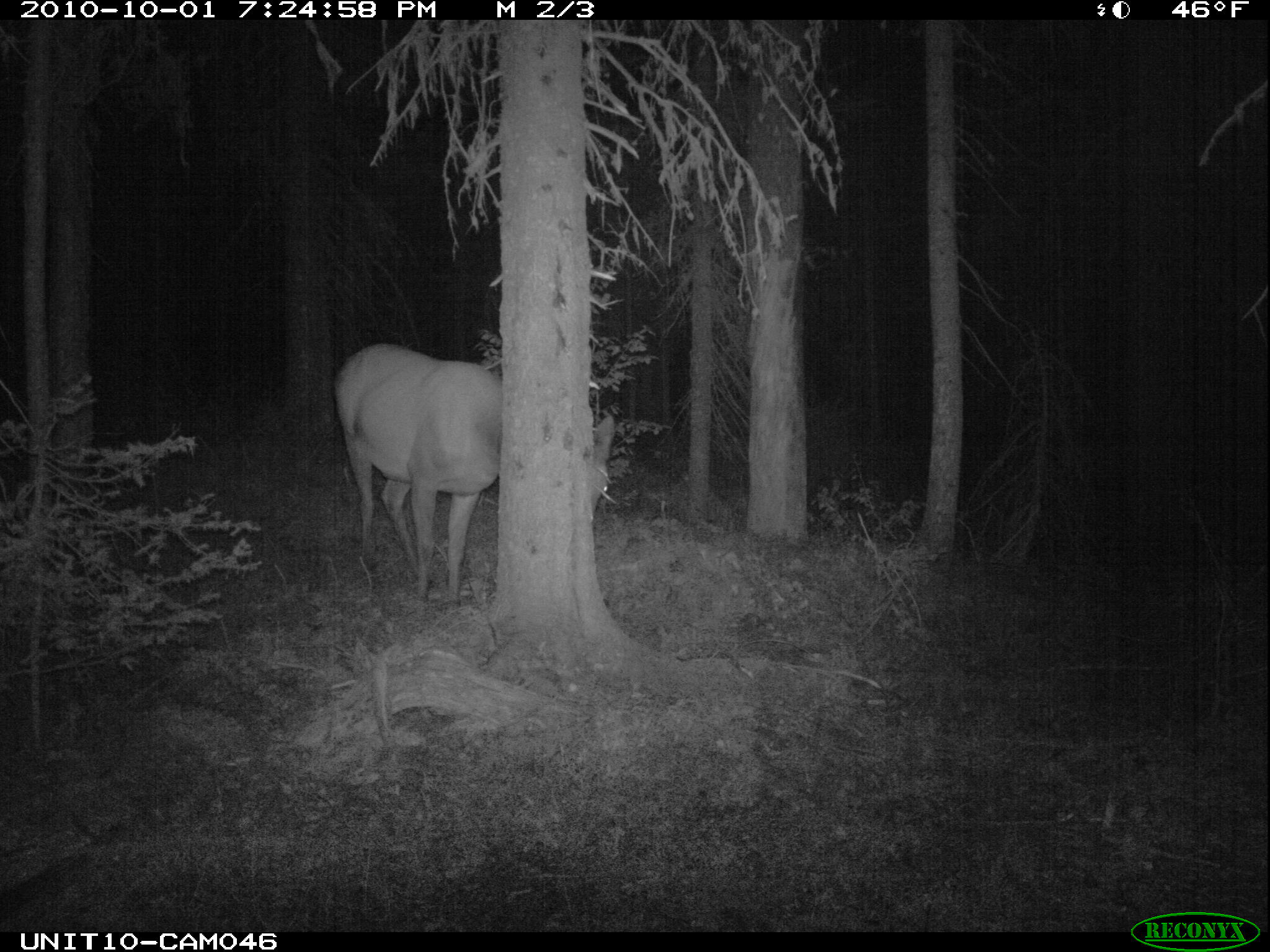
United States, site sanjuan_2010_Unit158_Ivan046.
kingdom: Animalia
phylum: Chordata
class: Mammalia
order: Artiodactyla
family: Cervidae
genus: Cervus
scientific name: Cervus elaphus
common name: red deer